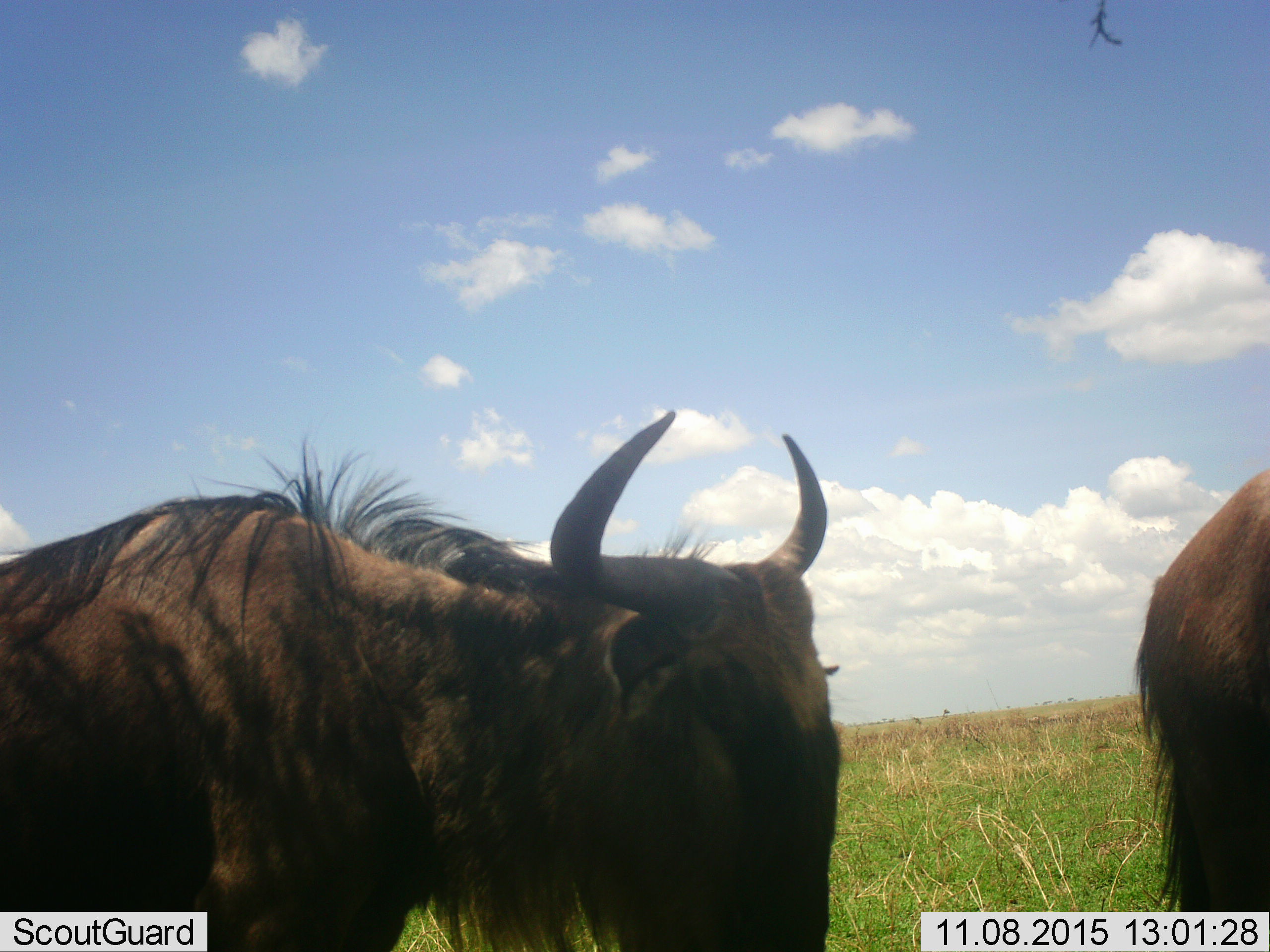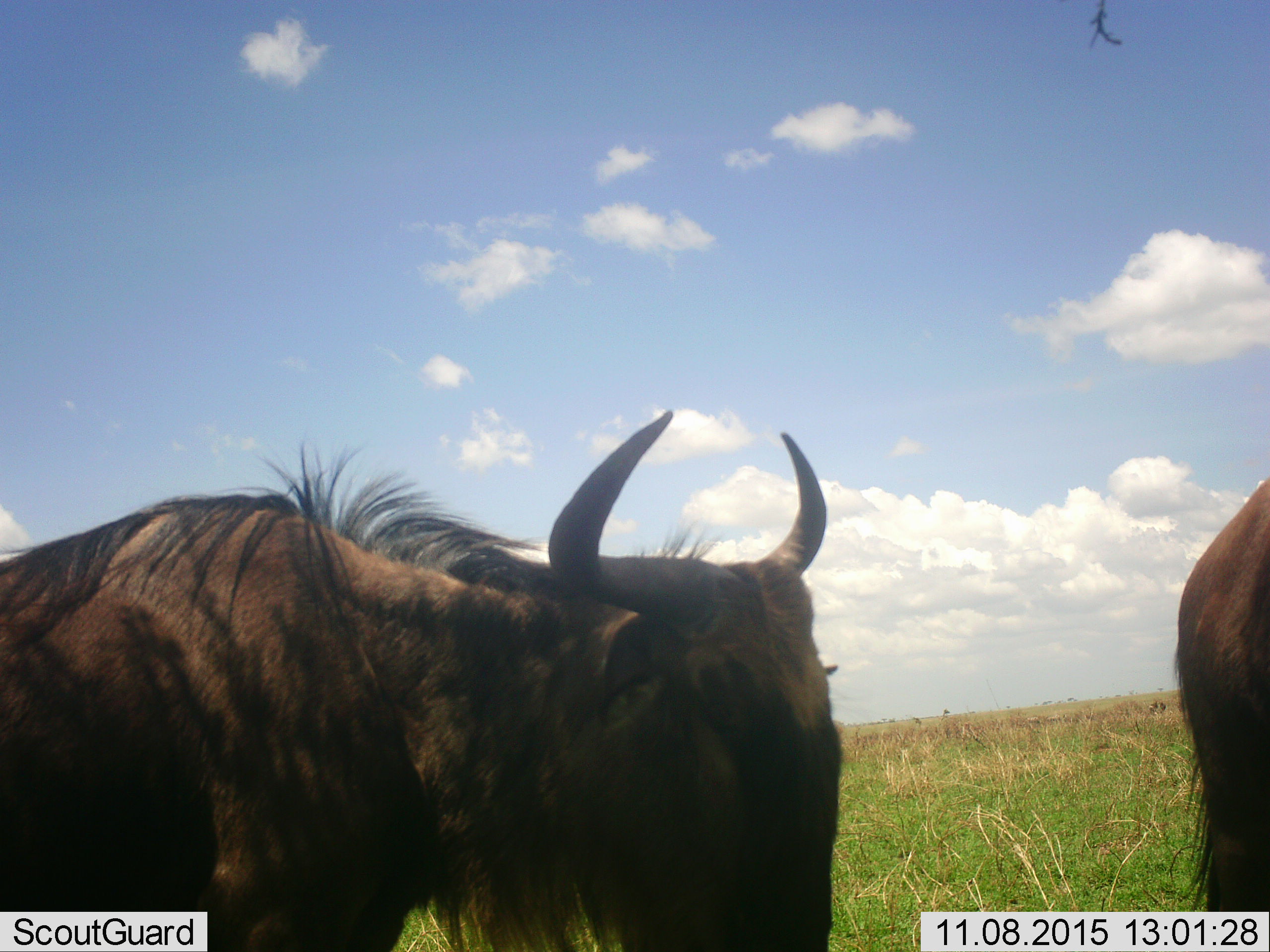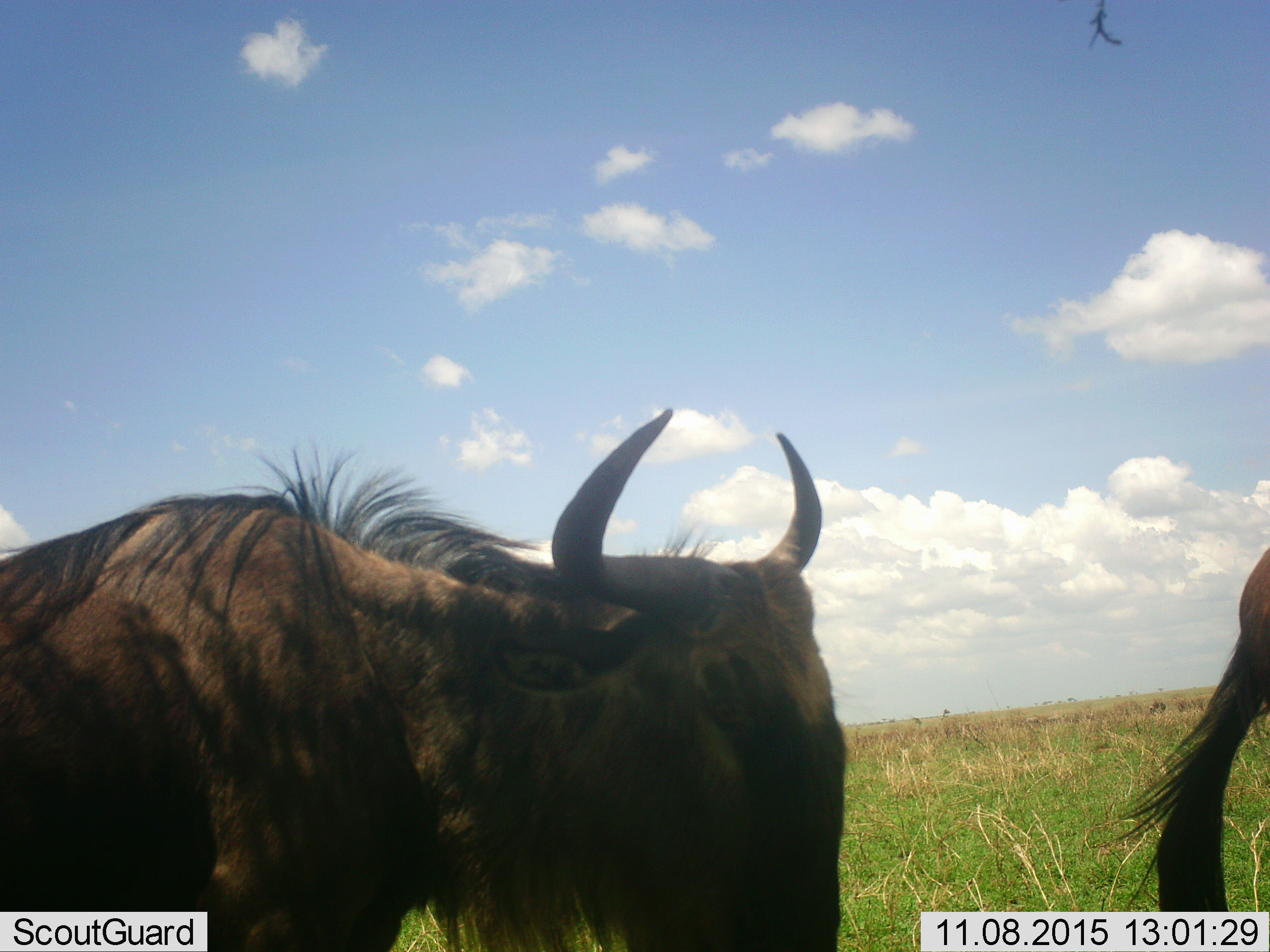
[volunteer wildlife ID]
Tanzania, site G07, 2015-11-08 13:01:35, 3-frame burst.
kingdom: Animalia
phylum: Chordata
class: Mammalia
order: Artiodactyla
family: Bovidae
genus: Connochaetes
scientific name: Connochaetes taurinus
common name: blue wildebeest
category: wildebeest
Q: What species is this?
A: Wildebeest (blue wildebeest) (Connochaetes taurinus).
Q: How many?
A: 2.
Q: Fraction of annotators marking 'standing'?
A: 90%.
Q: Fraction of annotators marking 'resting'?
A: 0%.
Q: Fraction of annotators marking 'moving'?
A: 40%.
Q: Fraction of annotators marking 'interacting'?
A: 0%.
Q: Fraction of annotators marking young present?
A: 0%.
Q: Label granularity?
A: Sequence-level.